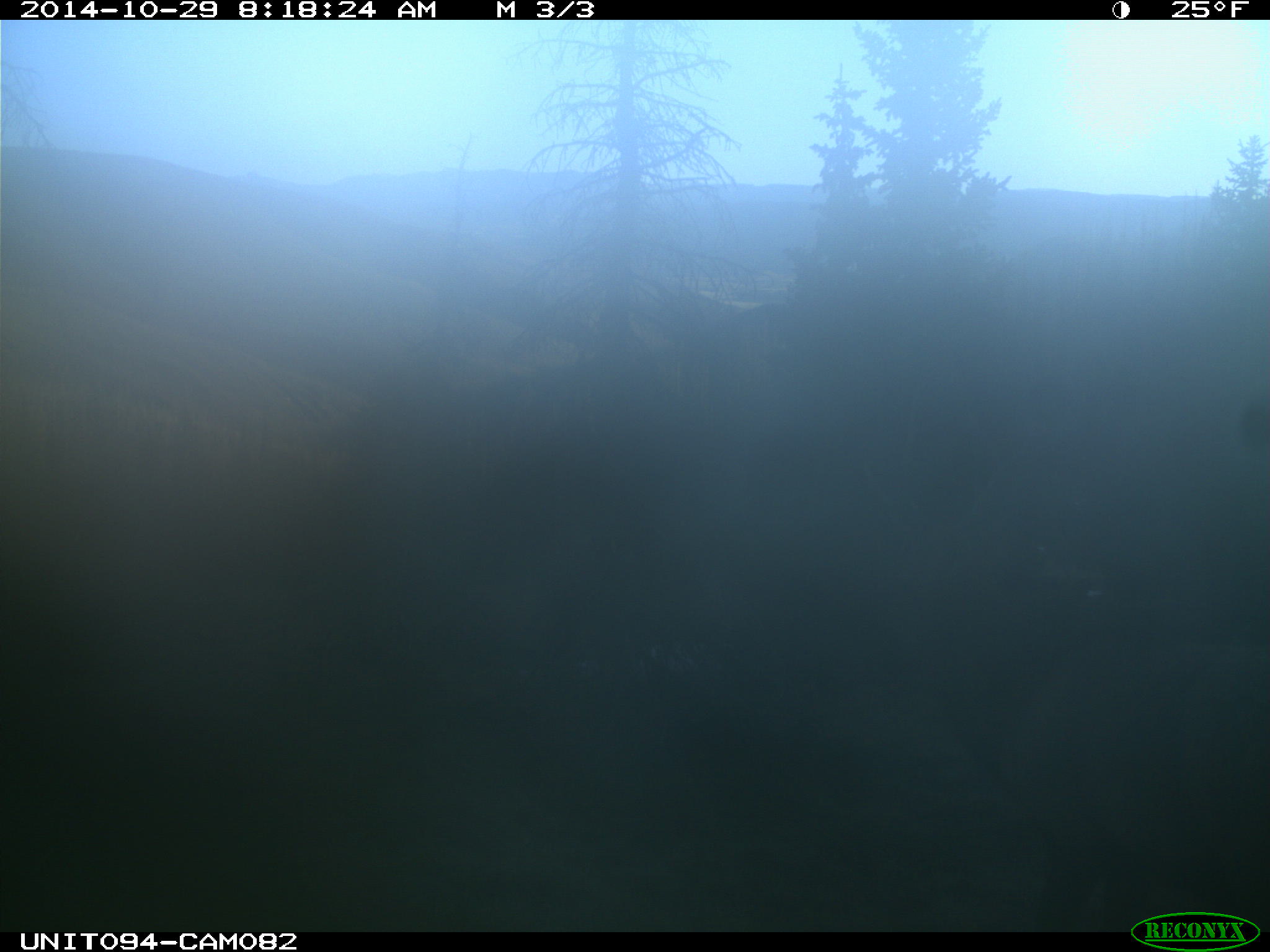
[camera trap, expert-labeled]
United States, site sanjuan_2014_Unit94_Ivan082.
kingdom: Animalia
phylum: Chordata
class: Mammalia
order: Artiodactyla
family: Cervidae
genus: Cervus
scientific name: Cervus elaphus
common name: red deer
Cervus elaphus (red deer).